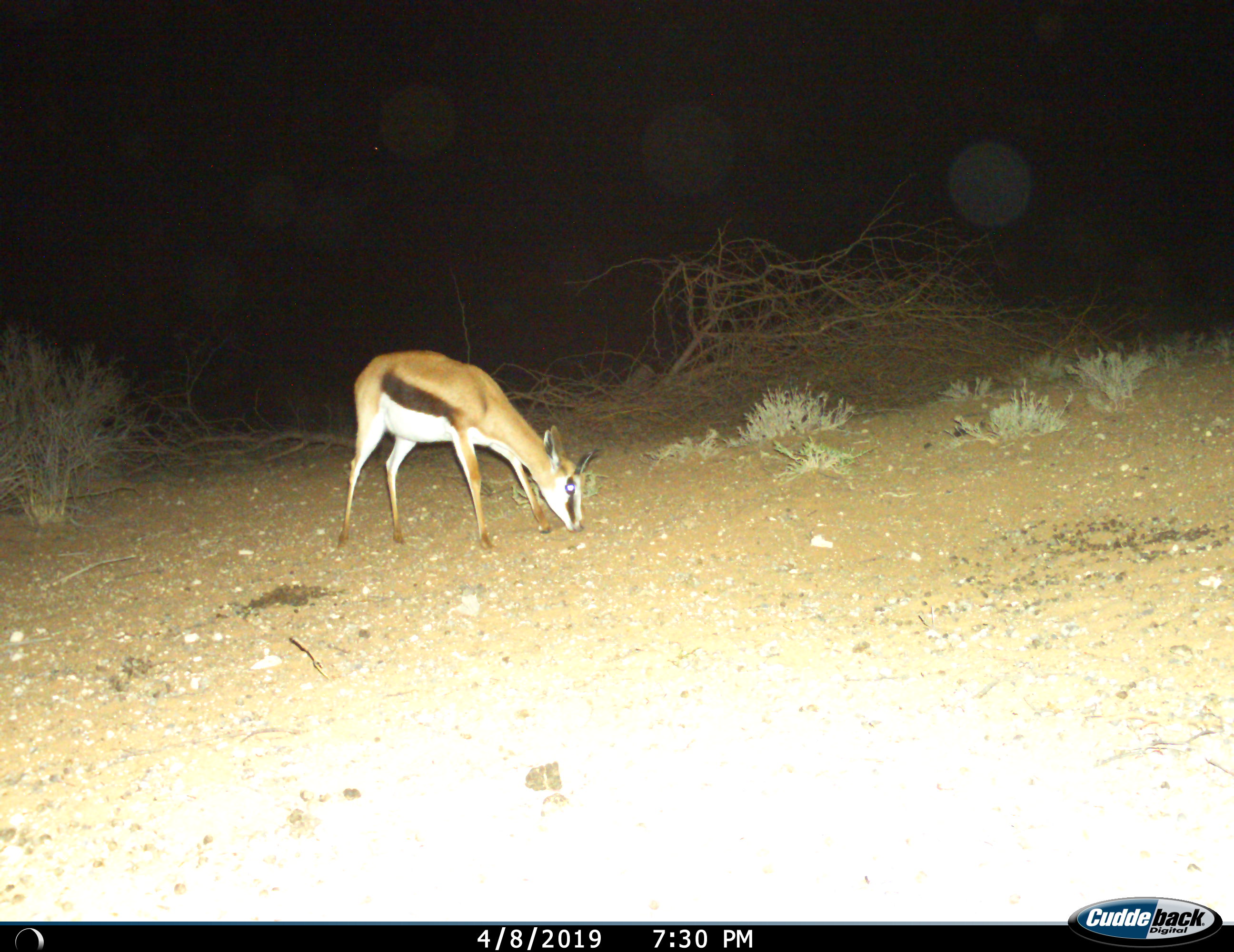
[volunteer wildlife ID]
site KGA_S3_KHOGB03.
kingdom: Animalia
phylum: Chordata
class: Mammalia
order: Artiodactyla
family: Bovidae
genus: Antidorcas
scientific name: Antidorcas marsupialis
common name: springbok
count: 1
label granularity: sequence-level